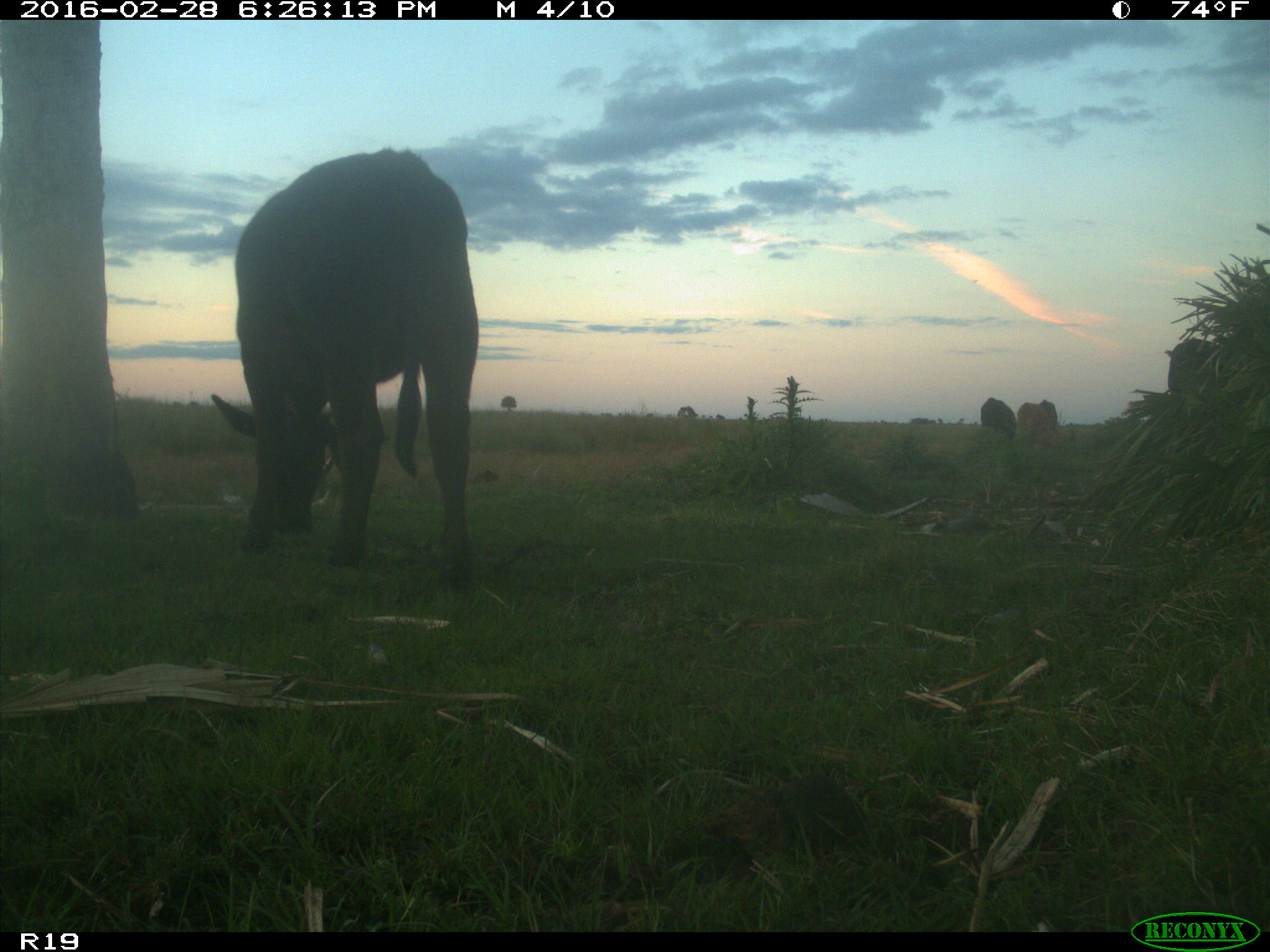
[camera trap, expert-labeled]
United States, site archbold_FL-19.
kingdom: Animalia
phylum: Chordata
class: Mammalia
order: Artiodactyla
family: Bovidae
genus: Bos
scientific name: Bos taurus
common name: domestic cow